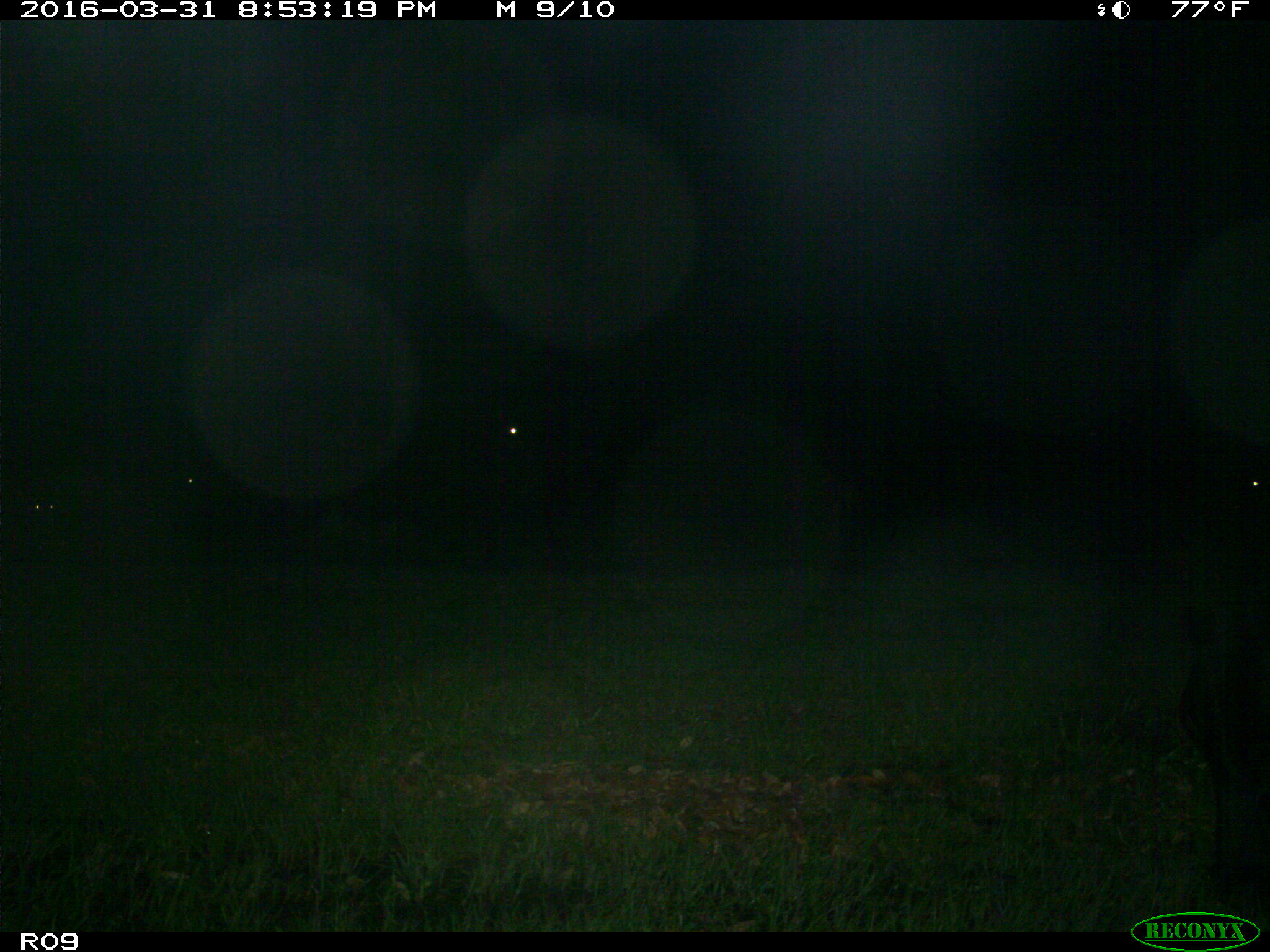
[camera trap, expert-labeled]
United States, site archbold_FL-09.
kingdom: Animalia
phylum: Chordata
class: Mammalia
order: Artiodactyla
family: Bovidae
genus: Bos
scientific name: Bos taurus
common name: domestic cow